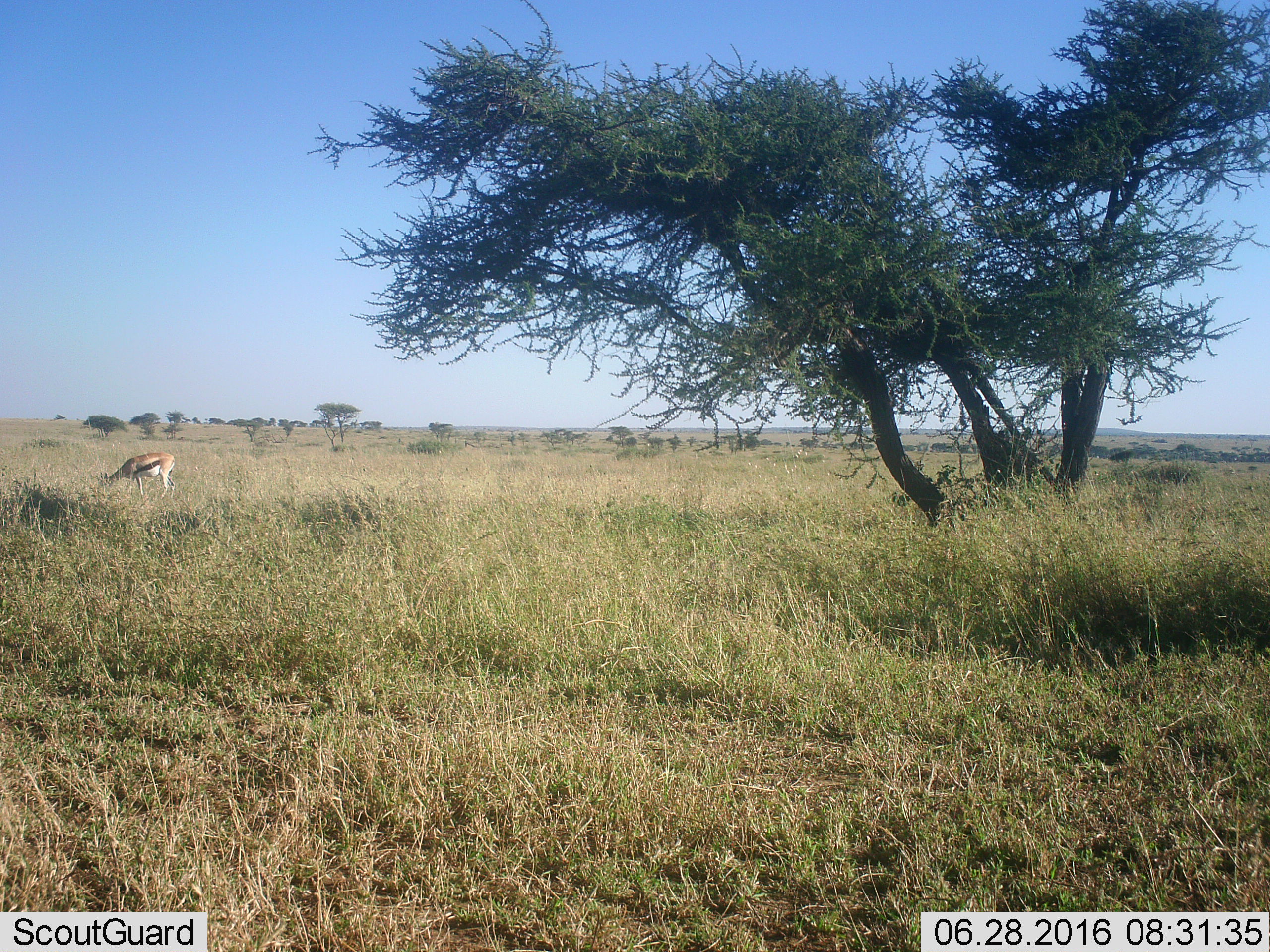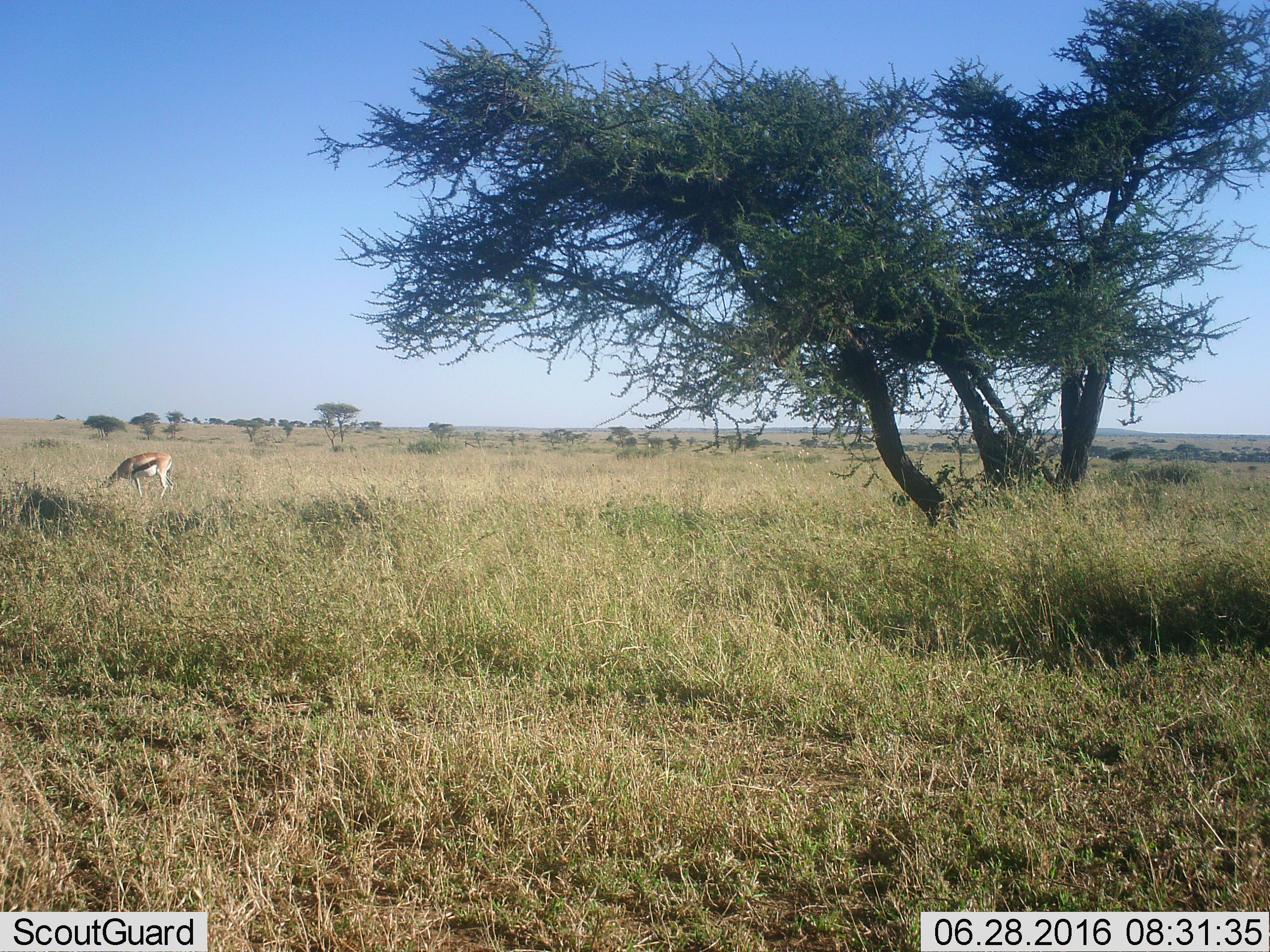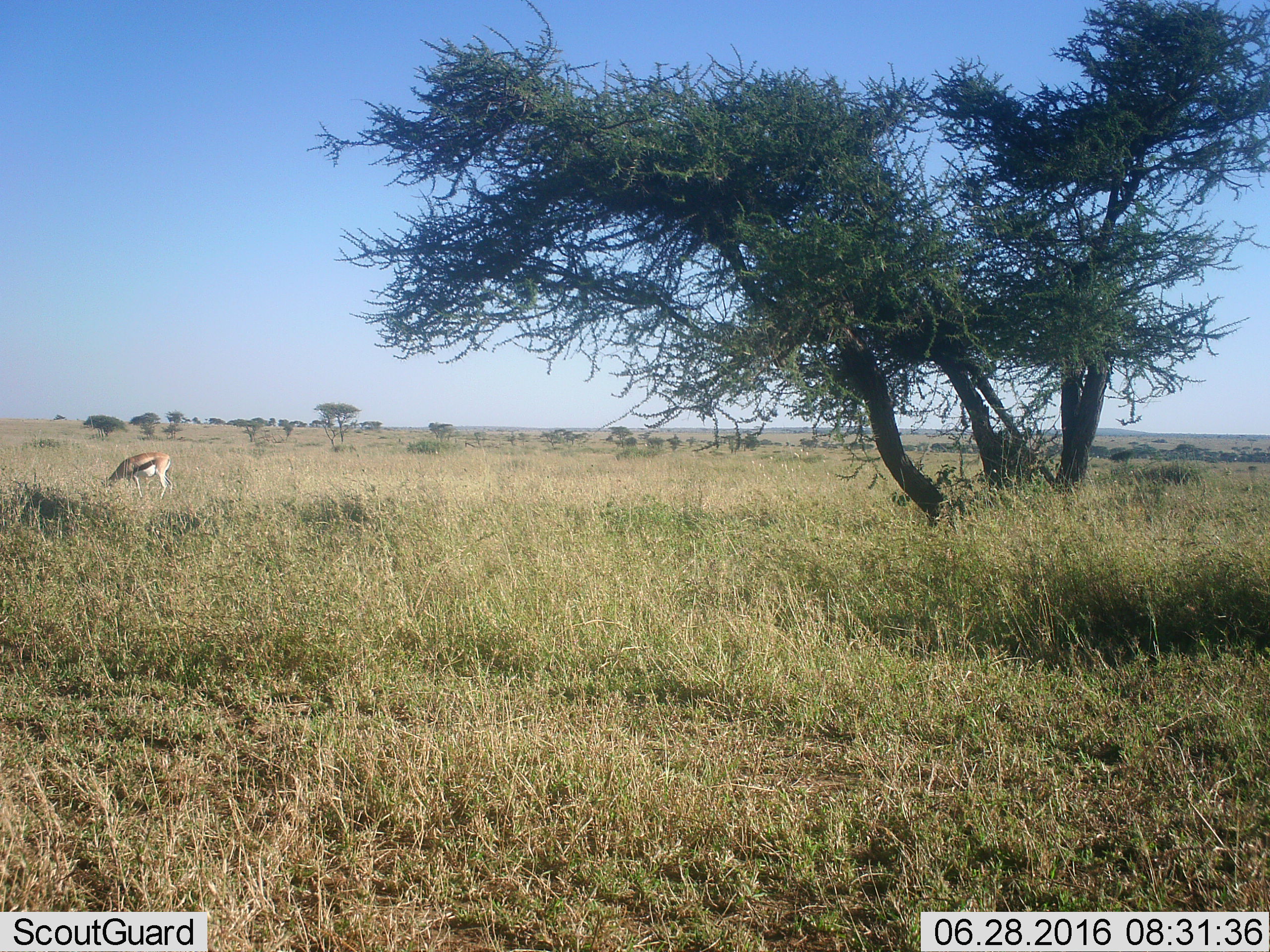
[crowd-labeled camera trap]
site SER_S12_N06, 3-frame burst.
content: unidentified animal